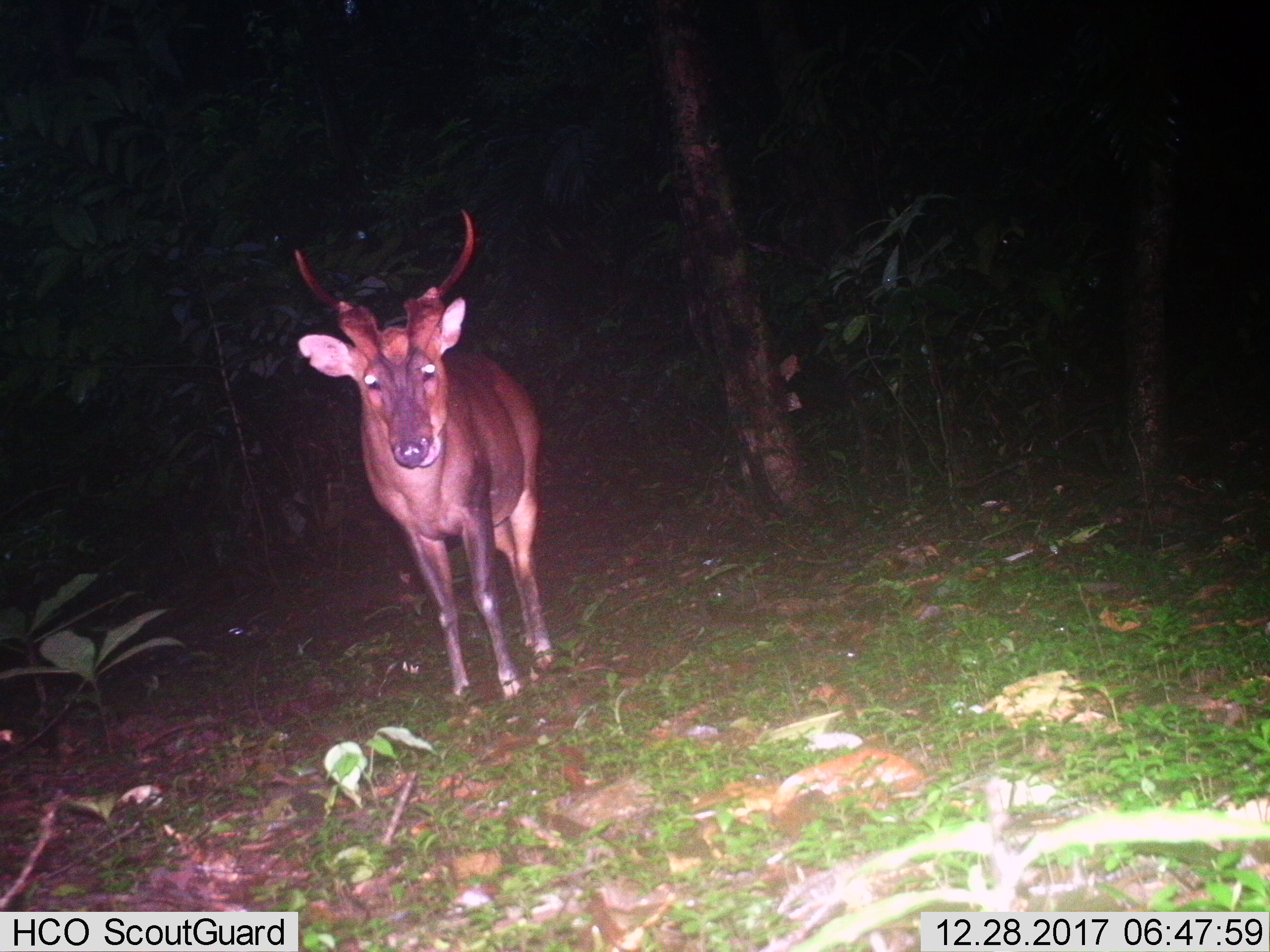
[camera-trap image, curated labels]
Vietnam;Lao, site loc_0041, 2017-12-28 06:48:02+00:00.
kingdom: Animalia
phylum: Chordata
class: Mammalia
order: Artiodactyla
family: Cervidae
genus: Muntiacus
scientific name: Muntiacus vuquangensis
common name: large-antlered muntjac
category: large antlered muntjac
Large antlered muntjac (large-antlered muntjac) (Muntiacus vuquangensis). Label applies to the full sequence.